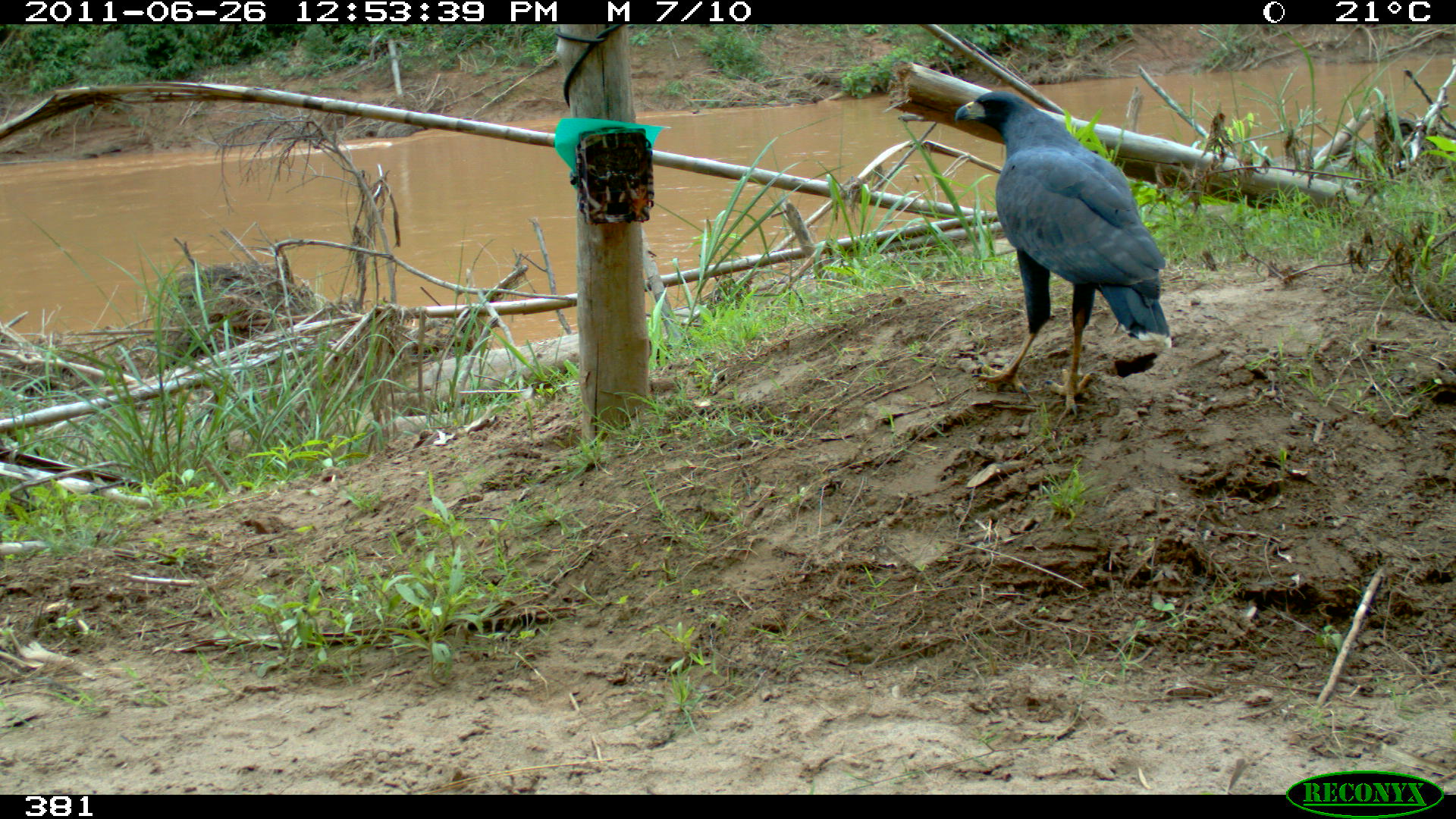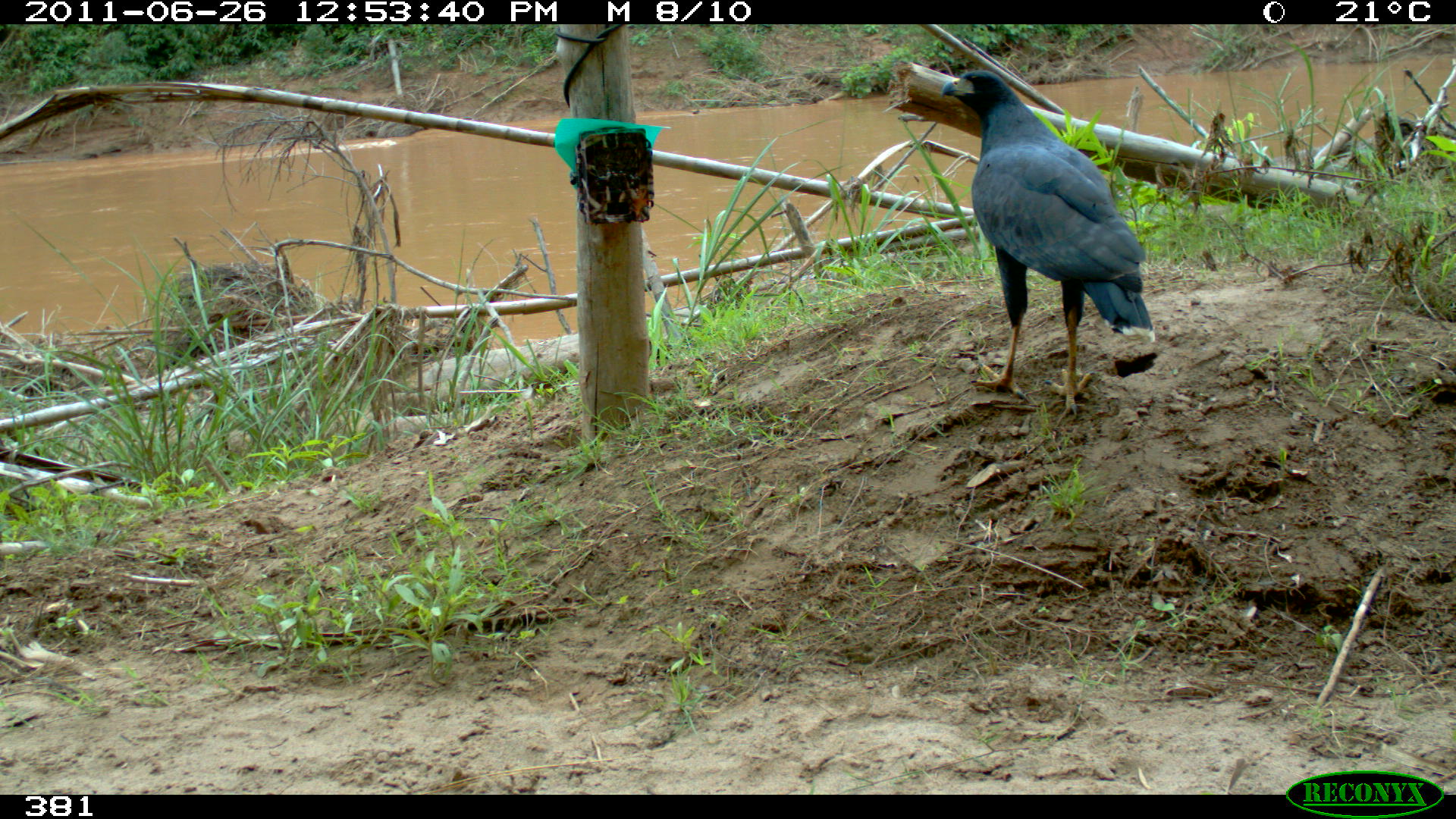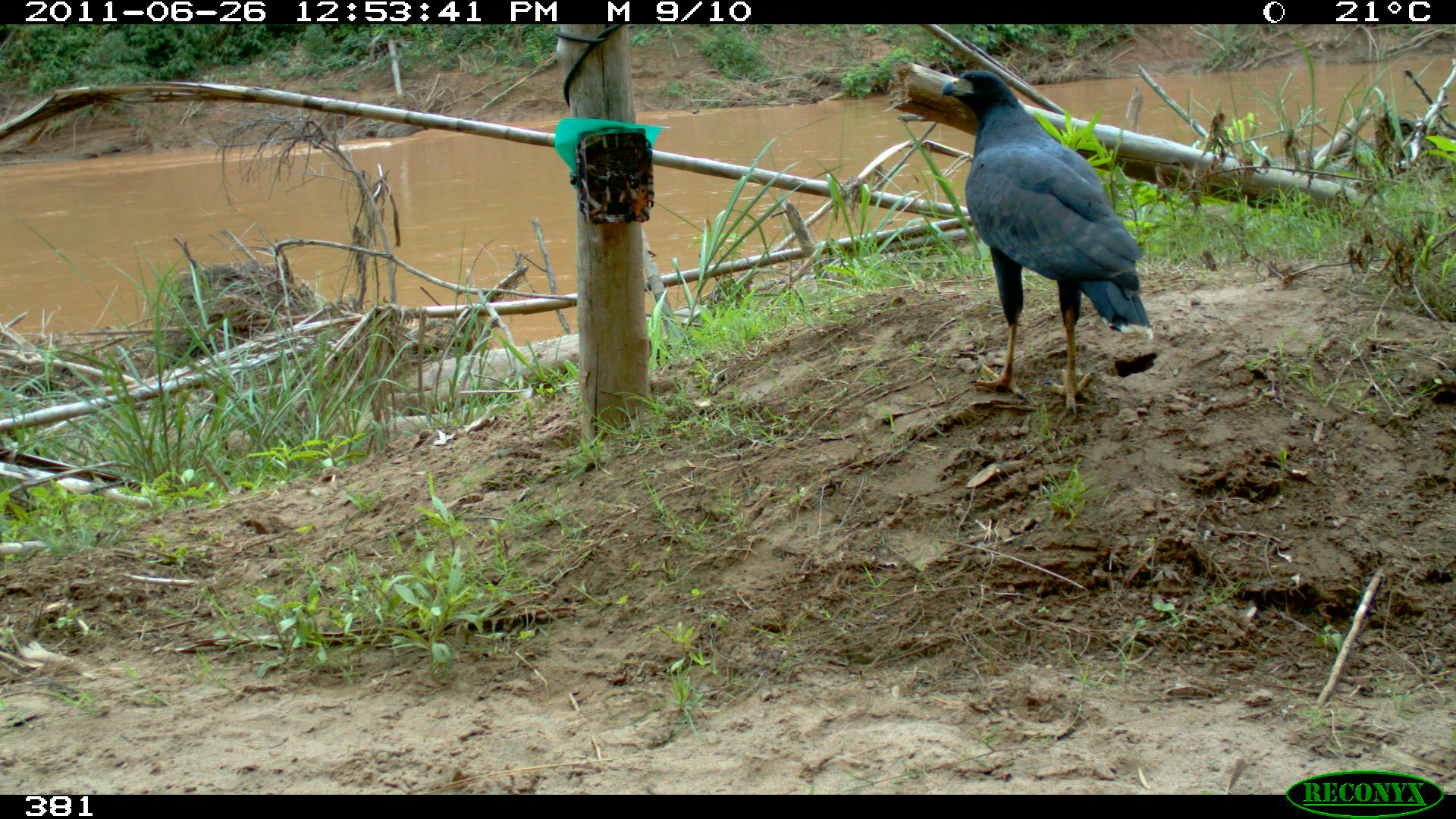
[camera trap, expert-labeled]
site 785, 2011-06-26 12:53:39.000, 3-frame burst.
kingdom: Animalia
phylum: Chordata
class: Aves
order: Accipitriformes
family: Accipitridae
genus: Buteogallus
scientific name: Buteogallus urubitinga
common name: great black hawk